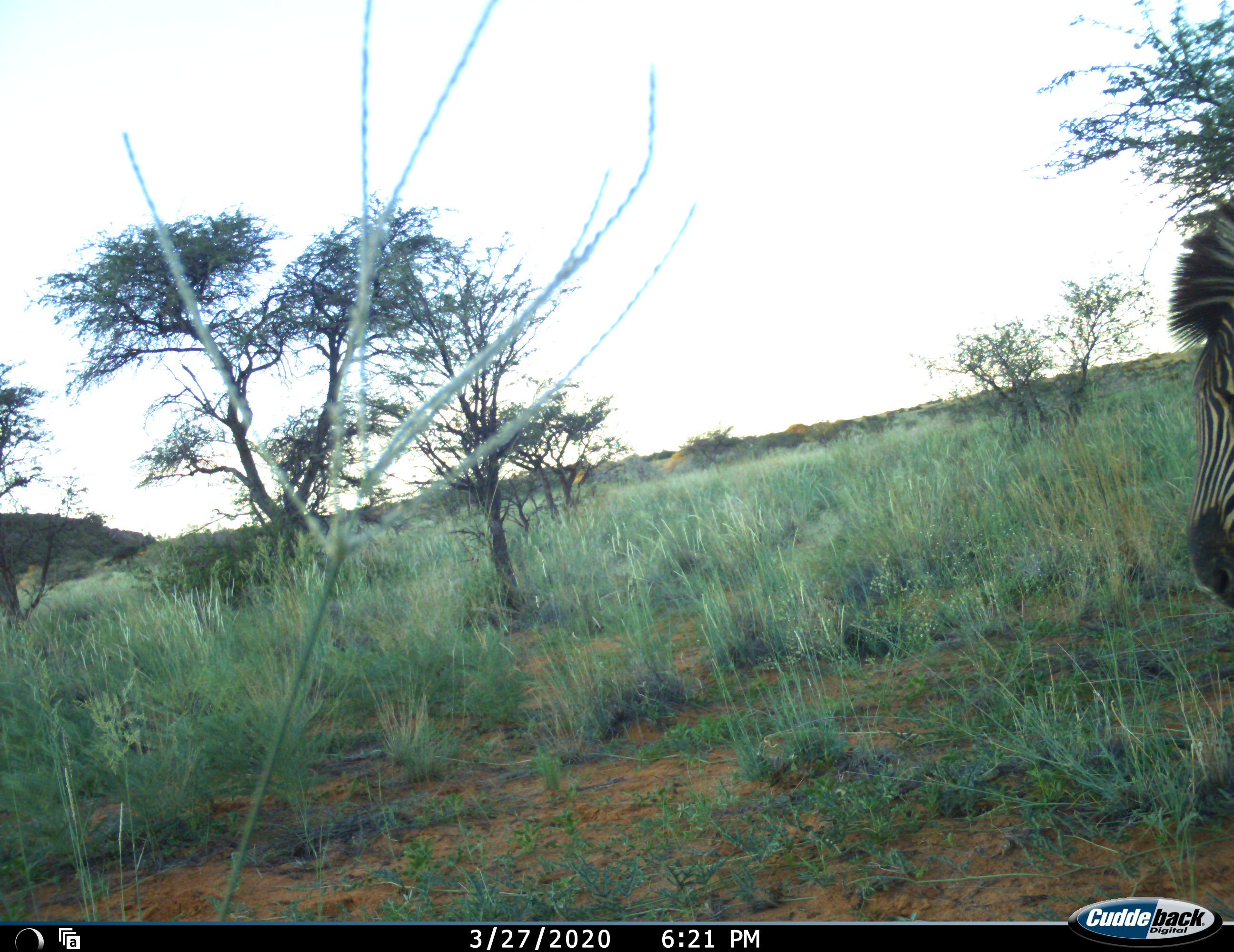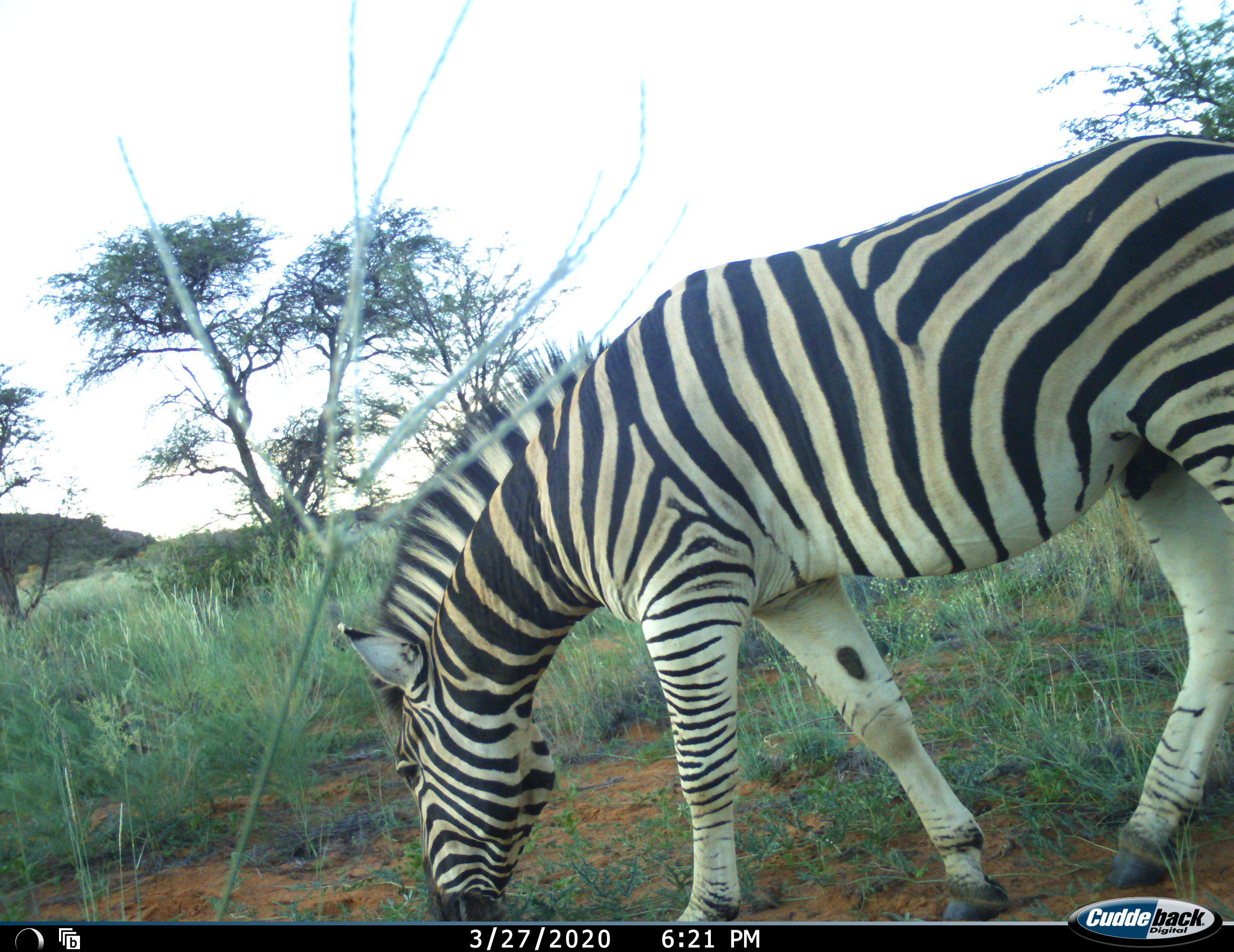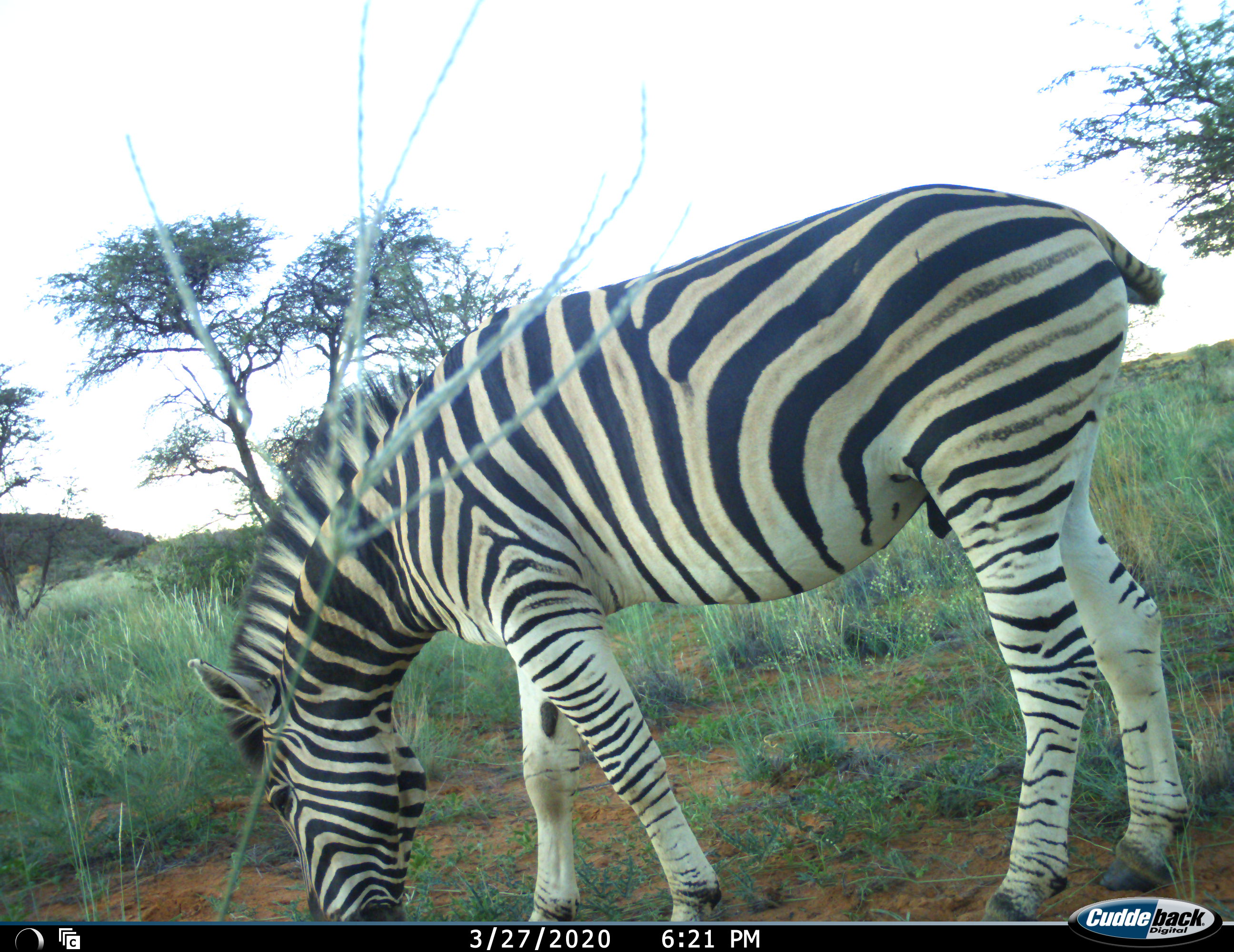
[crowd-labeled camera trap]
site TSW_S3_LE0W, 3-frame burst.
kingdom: Animalia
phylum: Chordata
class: Mammalia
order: Perissodactyla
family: Equidae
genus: Equus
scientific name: Equus quagga burchellii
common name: burchell's zebra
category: zebraburchells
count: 1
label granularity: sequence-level